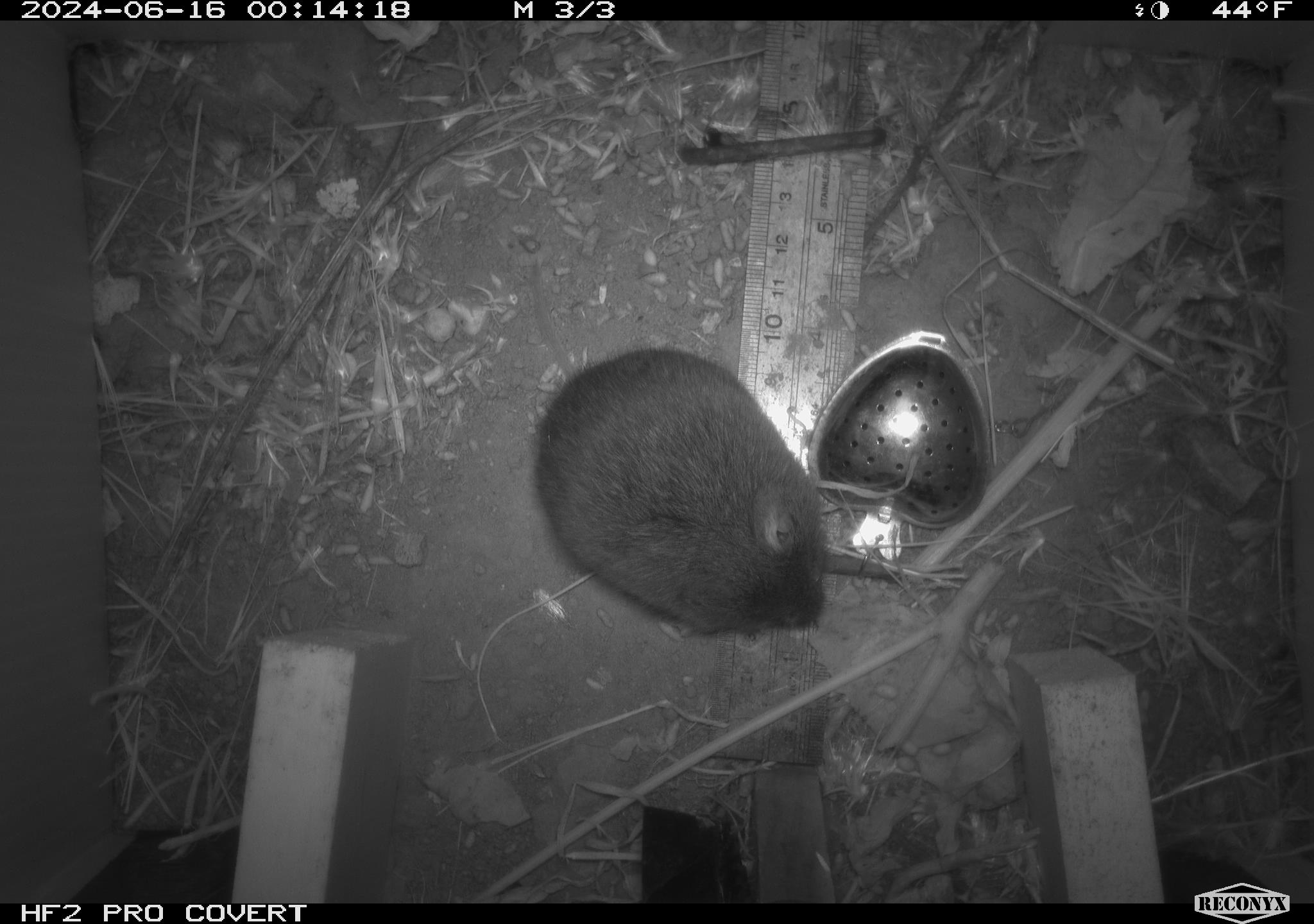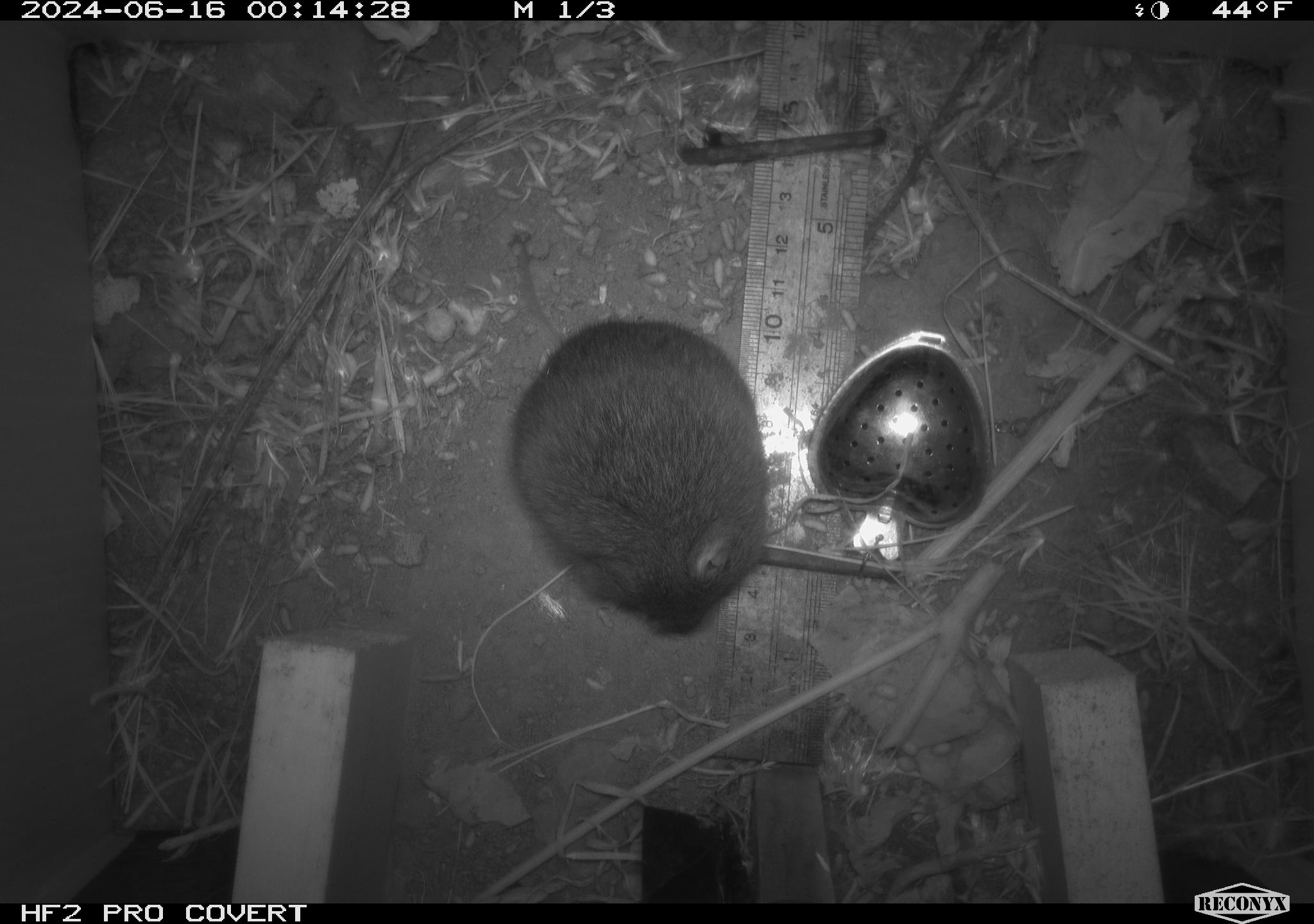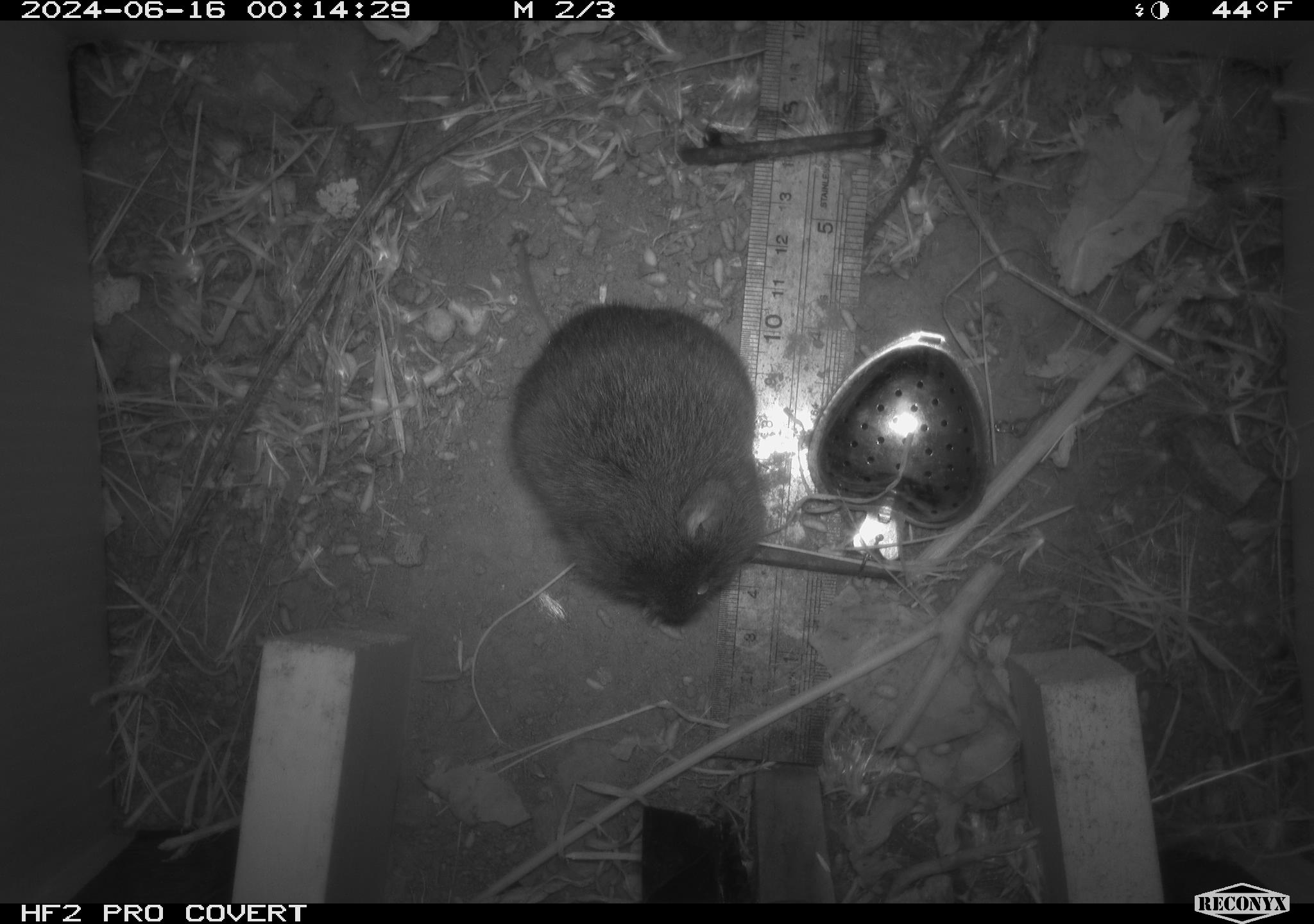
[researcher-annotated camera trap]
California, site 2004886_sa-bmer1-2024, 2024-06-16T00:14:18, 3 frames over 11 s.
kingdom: Animalia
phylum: Chordata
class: Mammalia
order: Rodentia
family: Cricetidae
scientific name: Cricetidae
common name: hamsters, voles, lemmings, and allies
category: cricetidae family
Cricetidae family (hamsters, voles, lemmings, and allies) (Cricetidae).